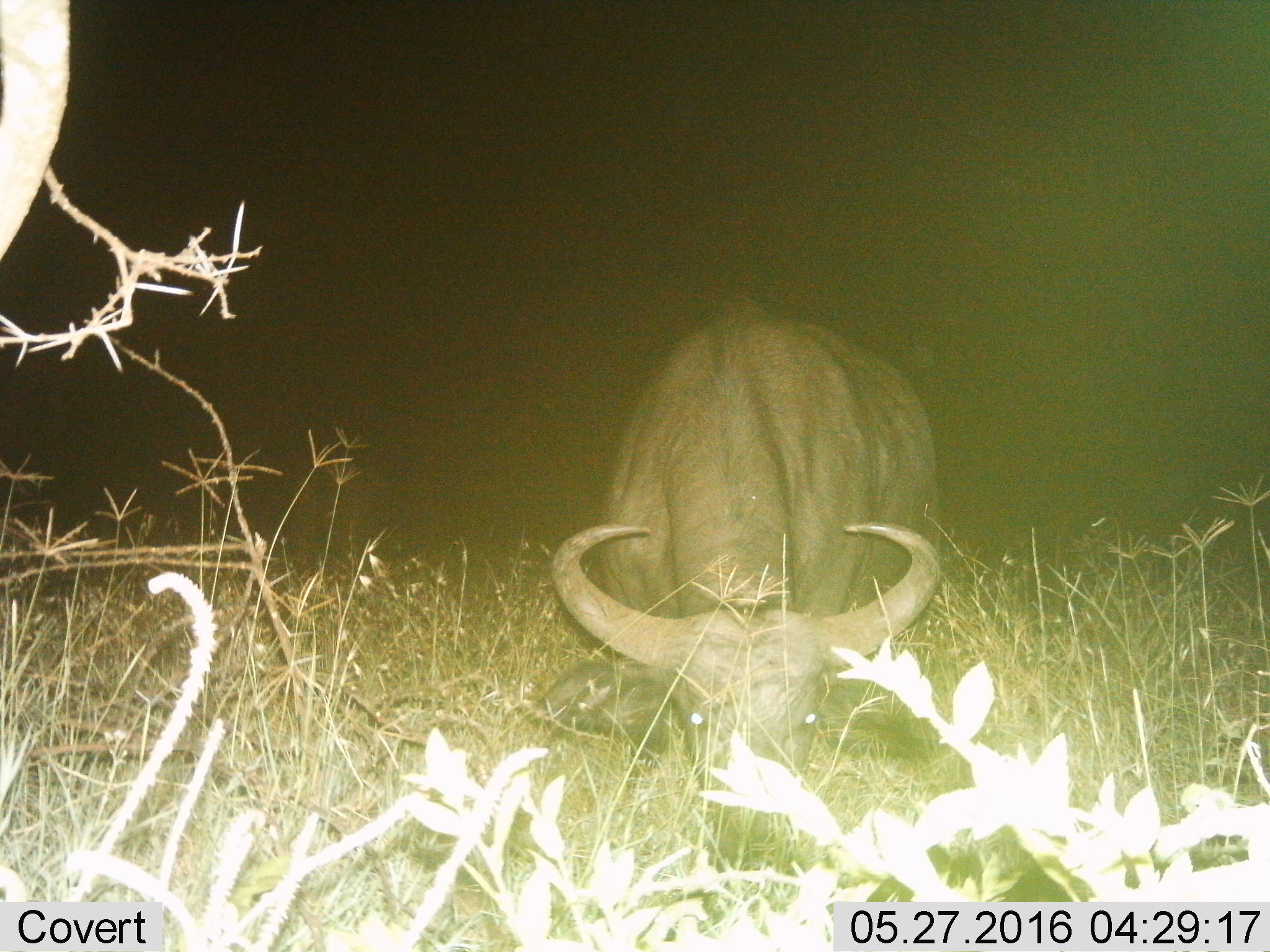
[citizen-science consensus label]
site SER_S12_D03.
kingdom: Animalia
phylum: Chordata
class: Mammalia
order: Artiodactyla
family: Bovidae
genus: Syncerus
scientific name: Syncerus caffer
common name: african buffalo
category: buffalo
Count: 1.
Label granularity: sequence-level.